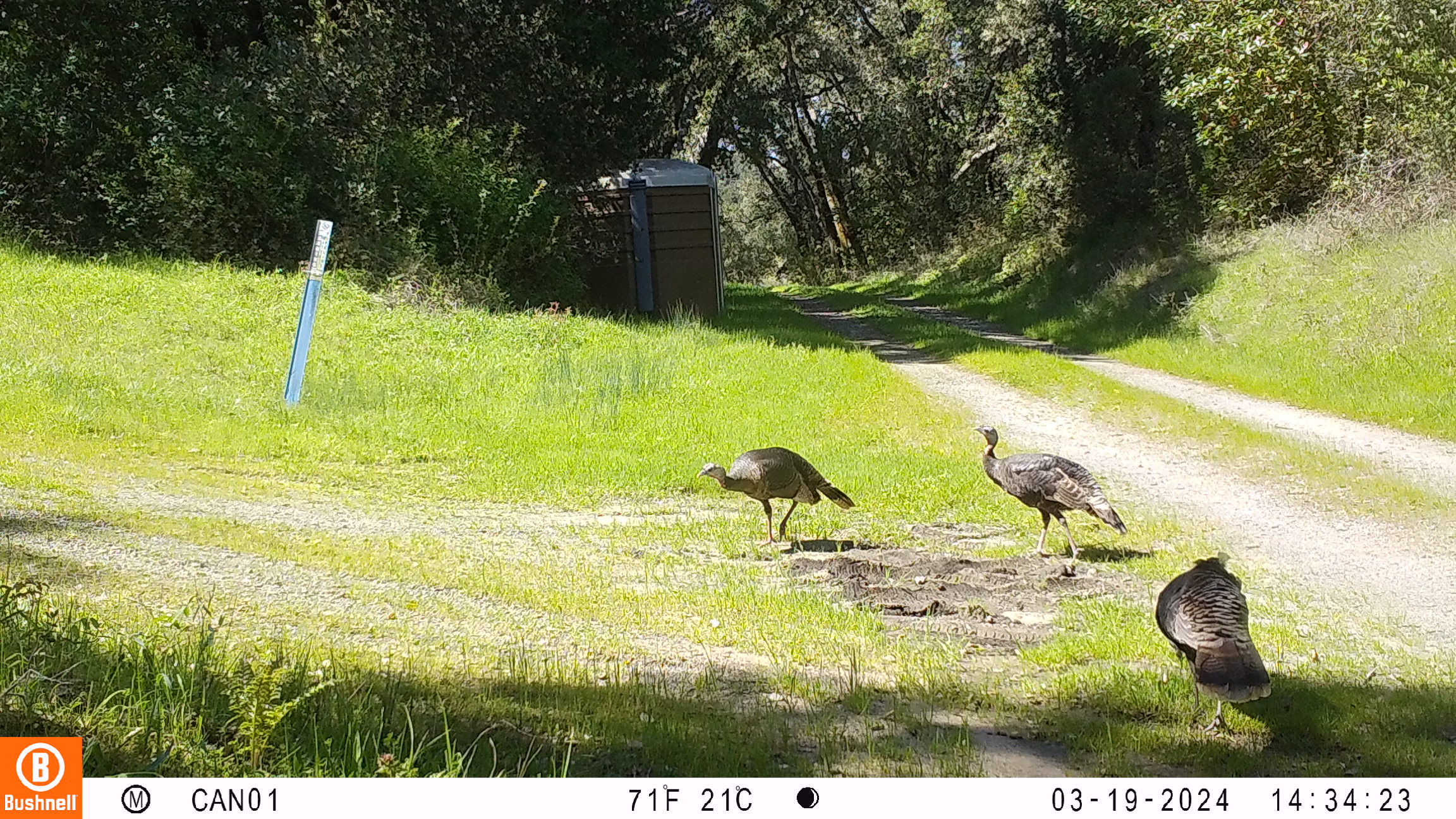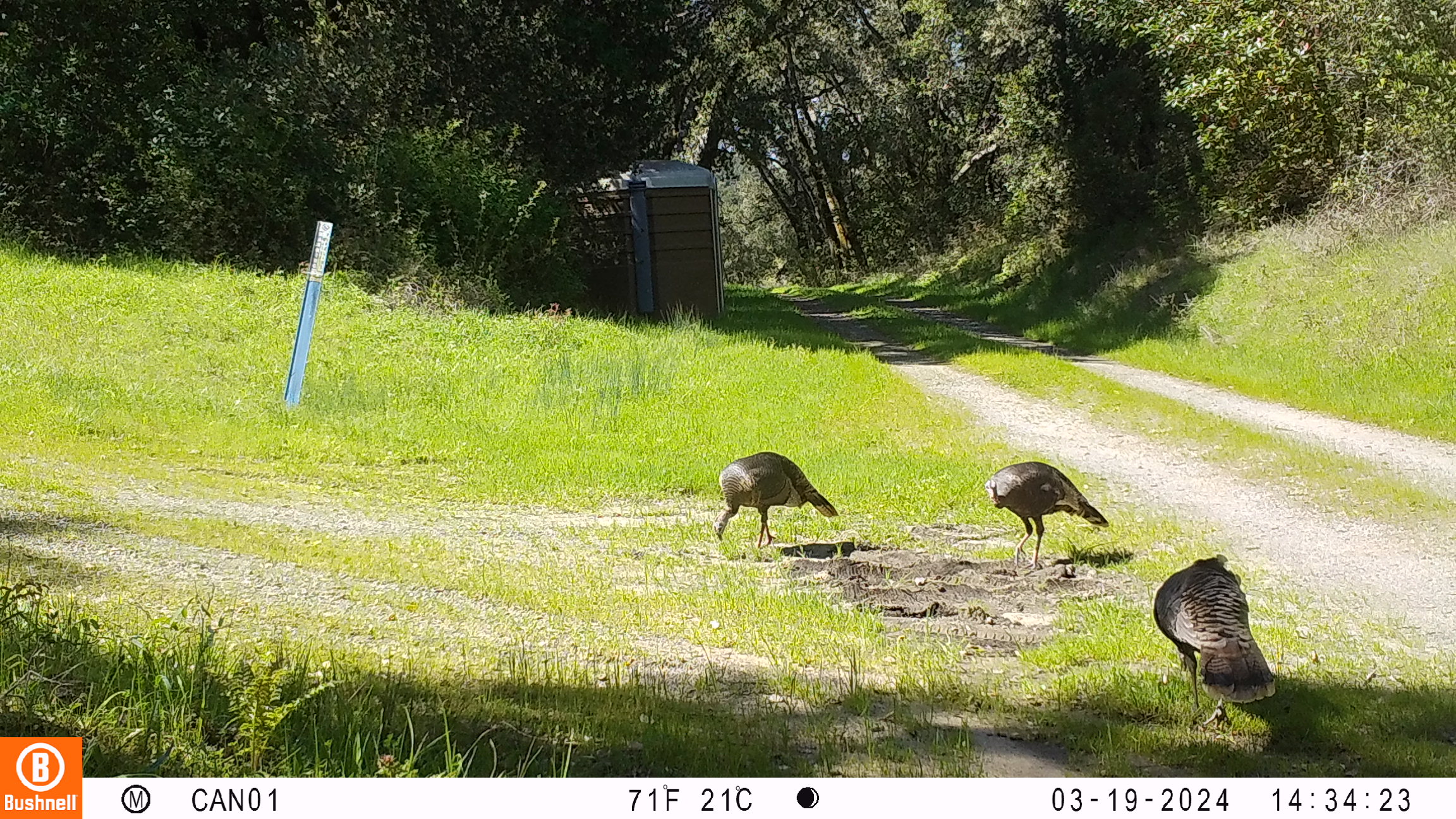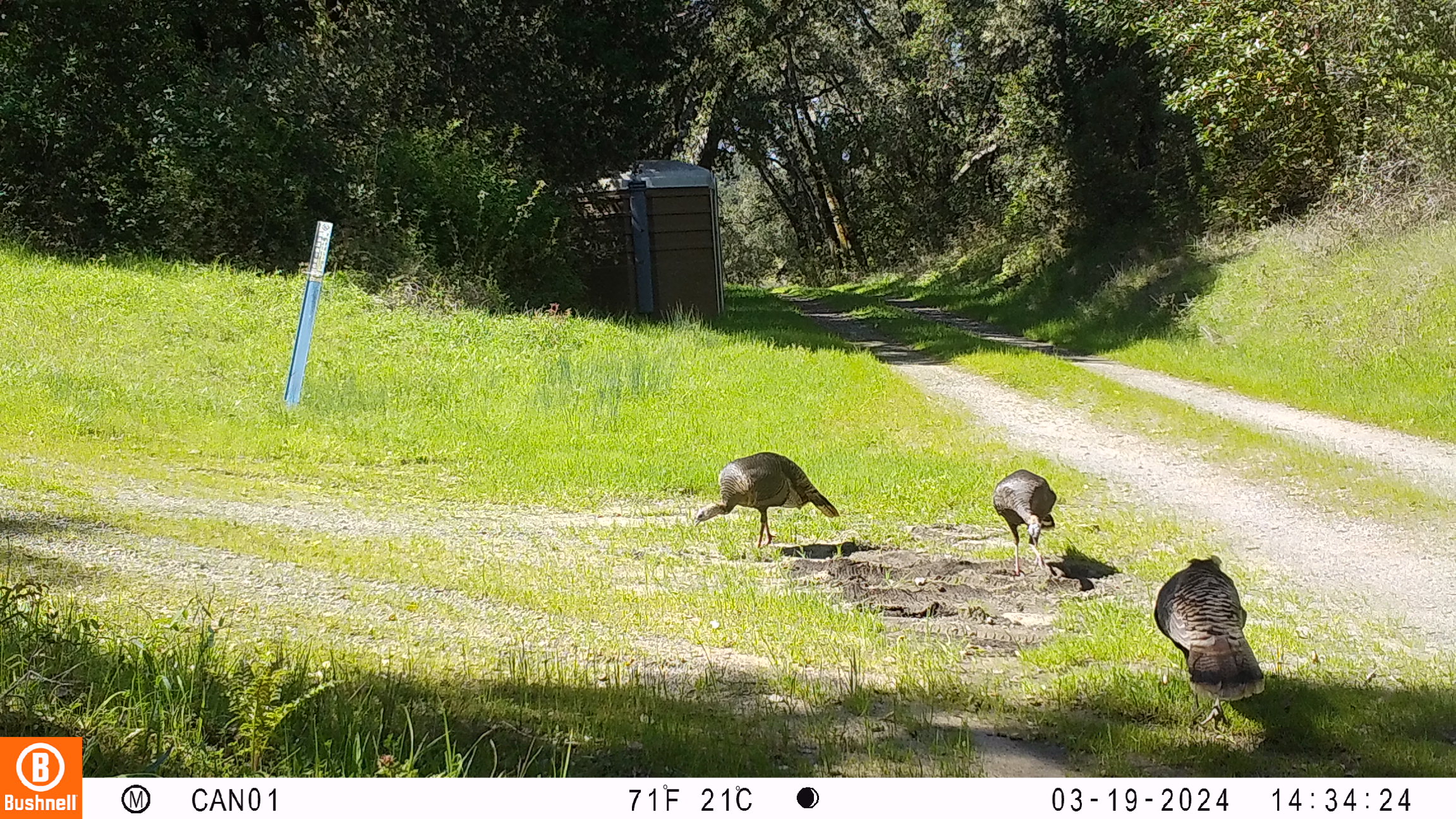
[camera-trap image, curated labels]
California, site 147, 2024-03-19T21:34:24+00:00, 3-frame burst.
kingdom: Animalia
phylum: Chordata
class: Aves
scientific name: Aves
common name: bird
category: unknown bird